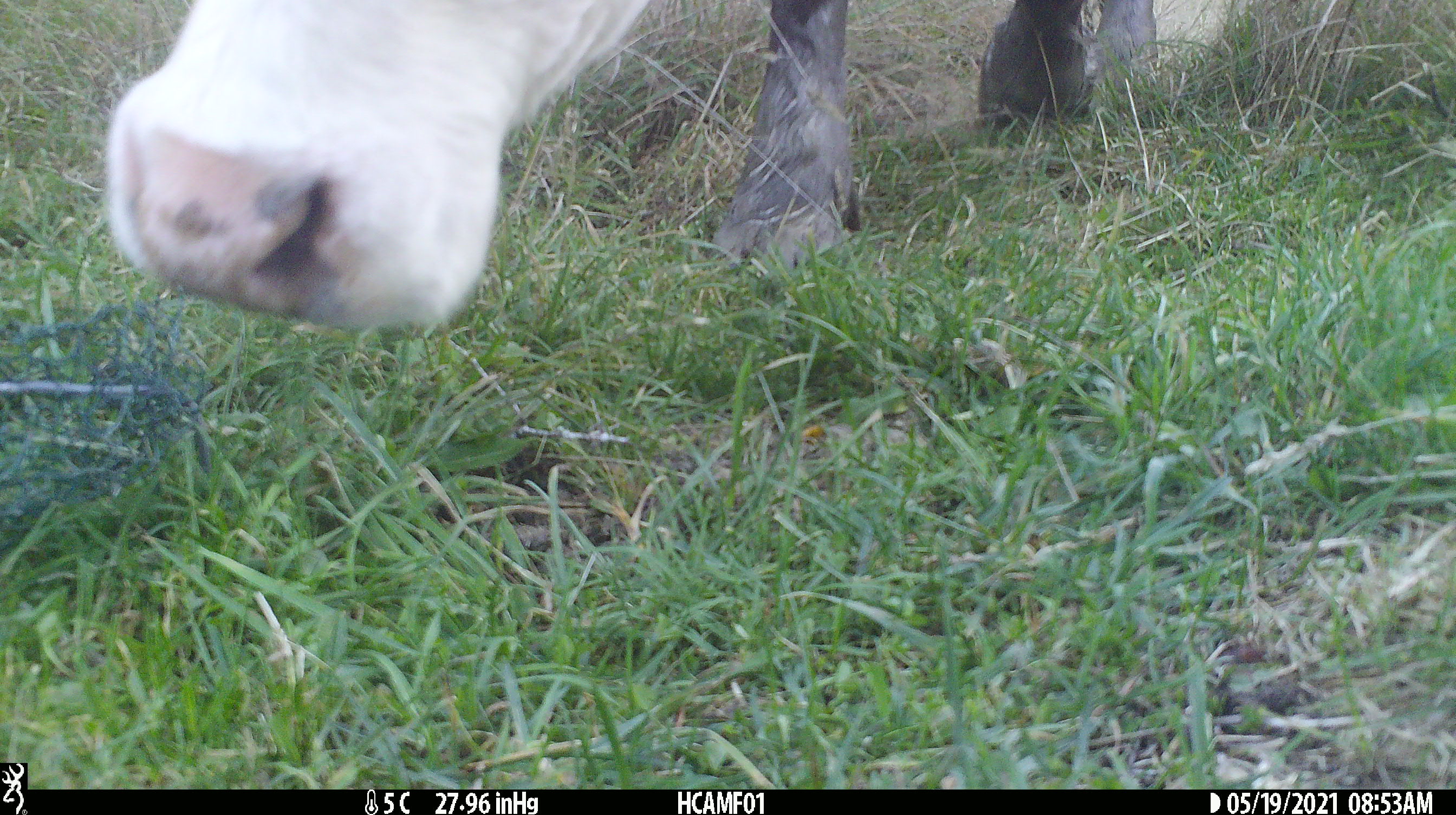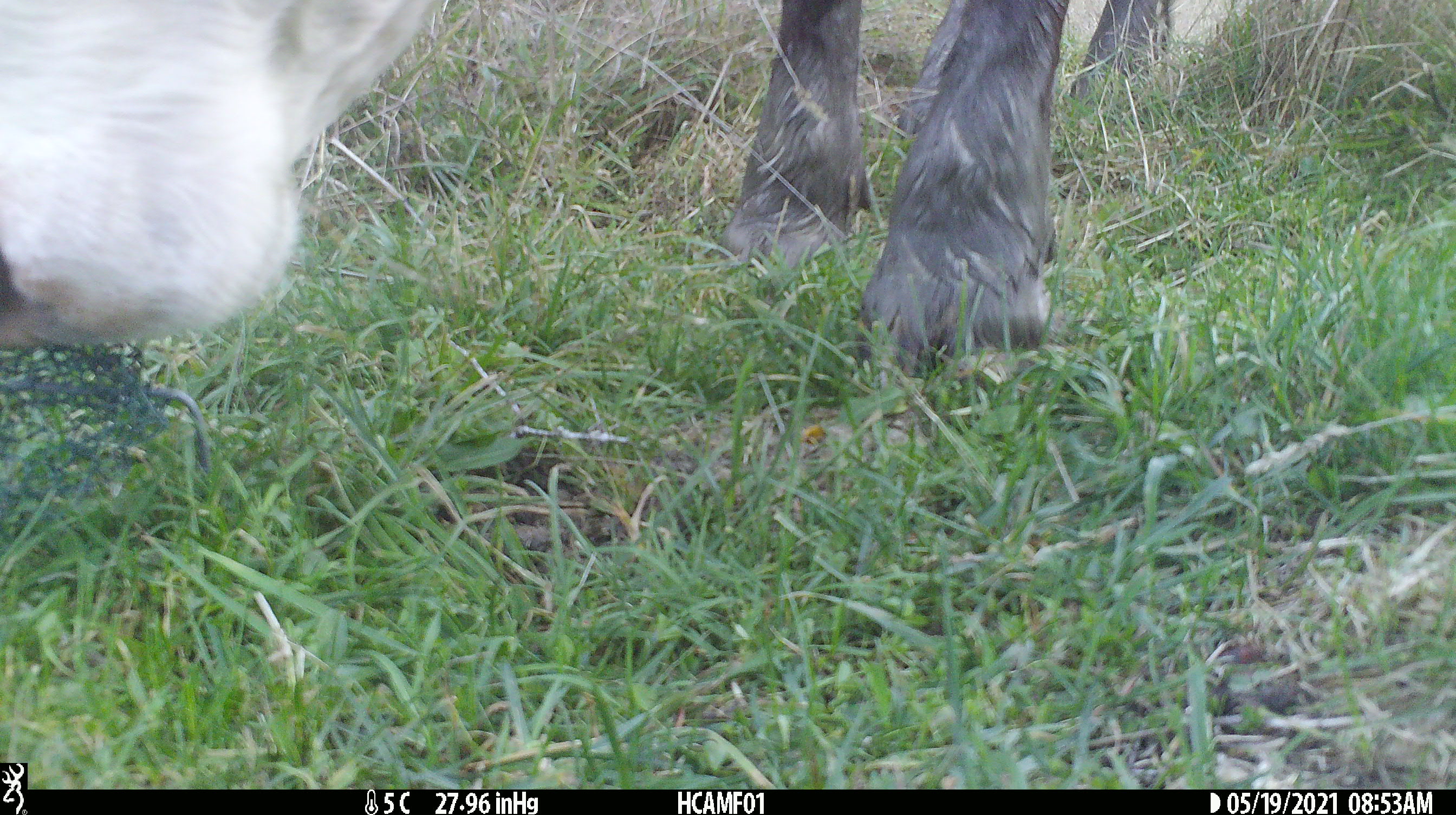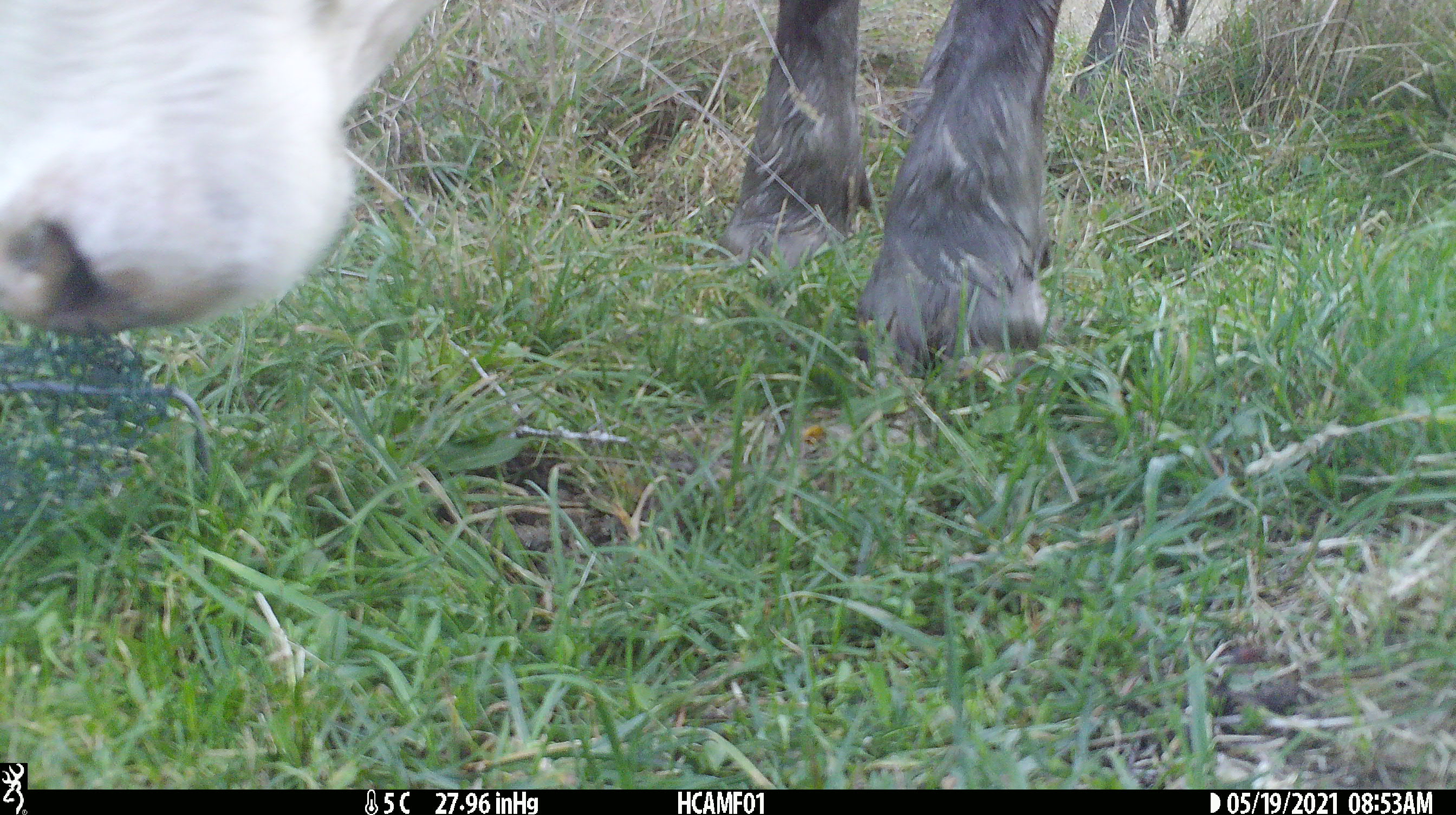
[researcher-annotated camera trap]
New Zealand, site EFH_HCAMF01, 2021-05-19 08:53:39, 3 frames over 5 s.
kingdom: Animalia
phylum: Chordata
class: Mammalia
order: Artiodactyla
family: Bovidae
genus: Bos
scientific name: Bos taurus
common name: domestic cow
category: cow